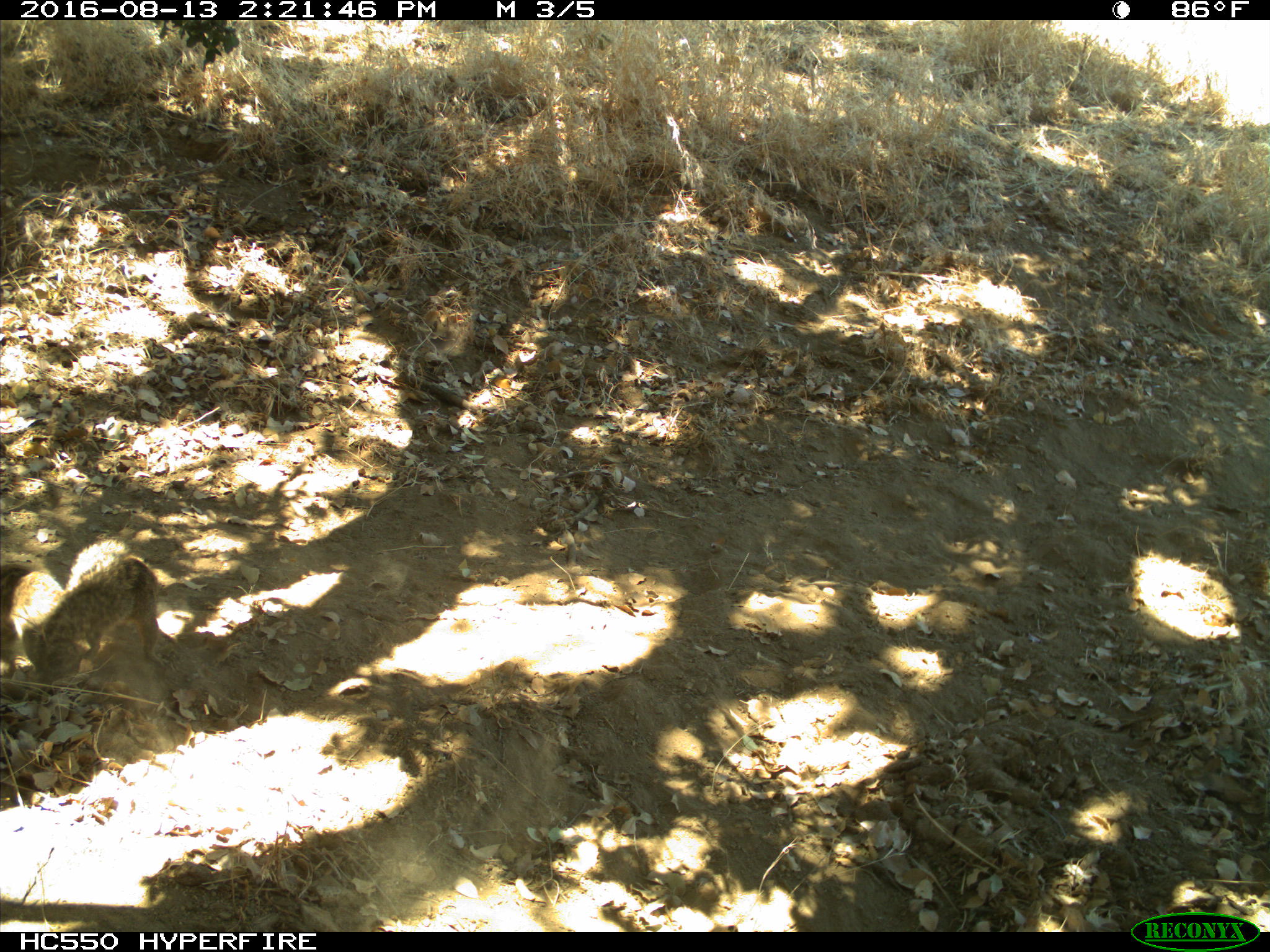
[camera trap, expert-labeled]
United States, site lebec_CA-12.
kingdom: Animalia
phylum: Chordata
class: Mammalia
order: Rodentia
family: Sciuridae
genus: Otospermophilus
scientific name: Otospermophilus beecheyi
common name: california ground squirrel